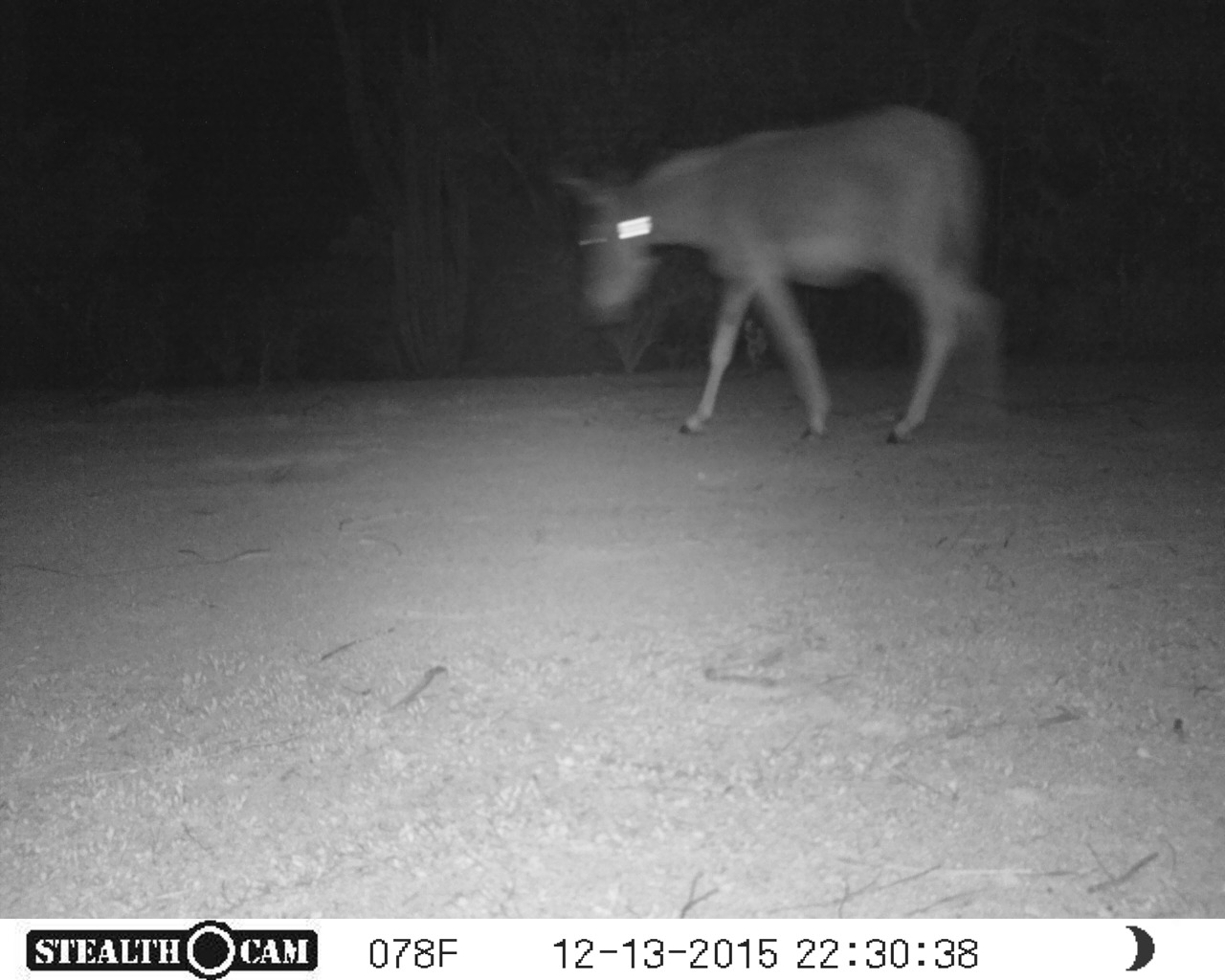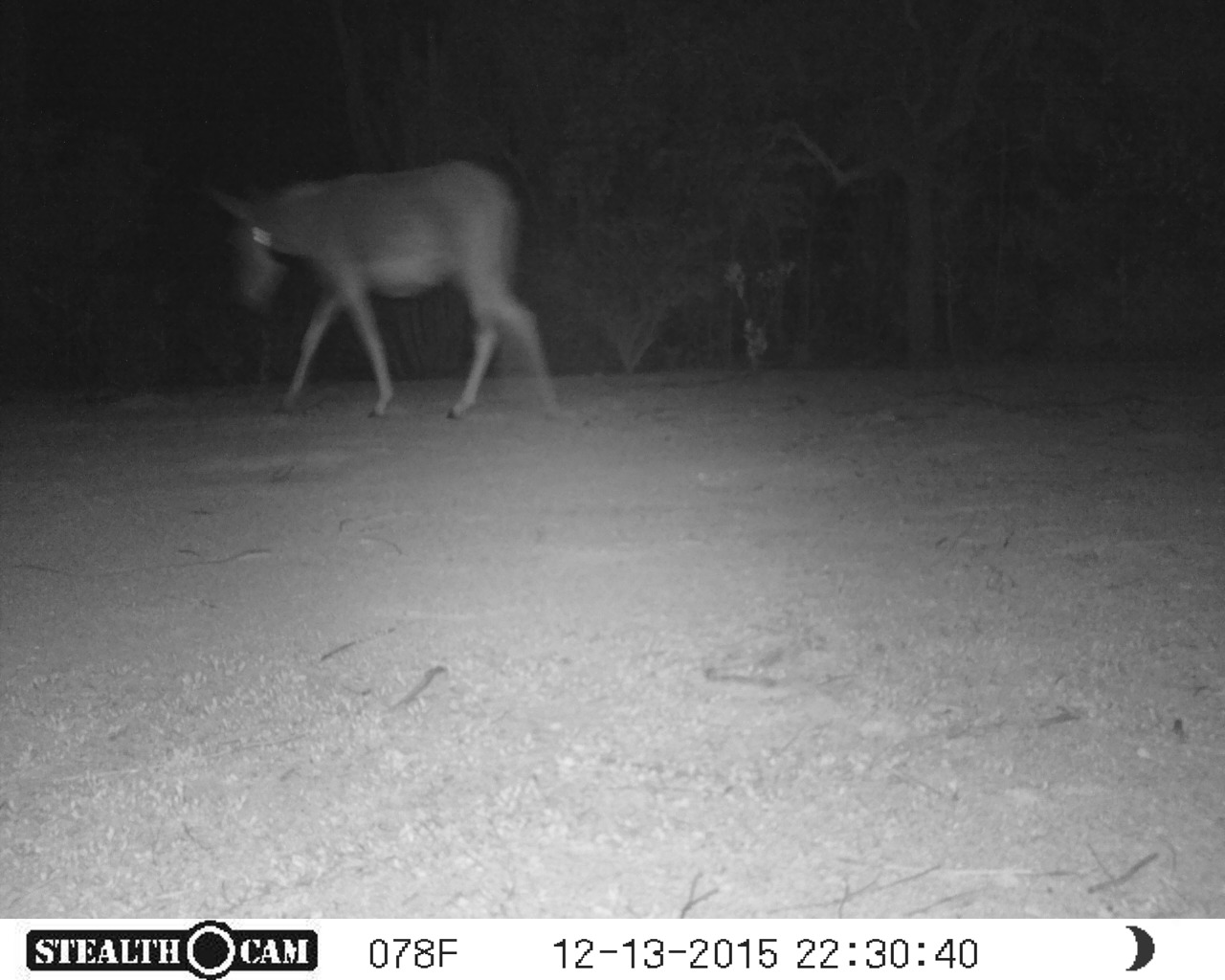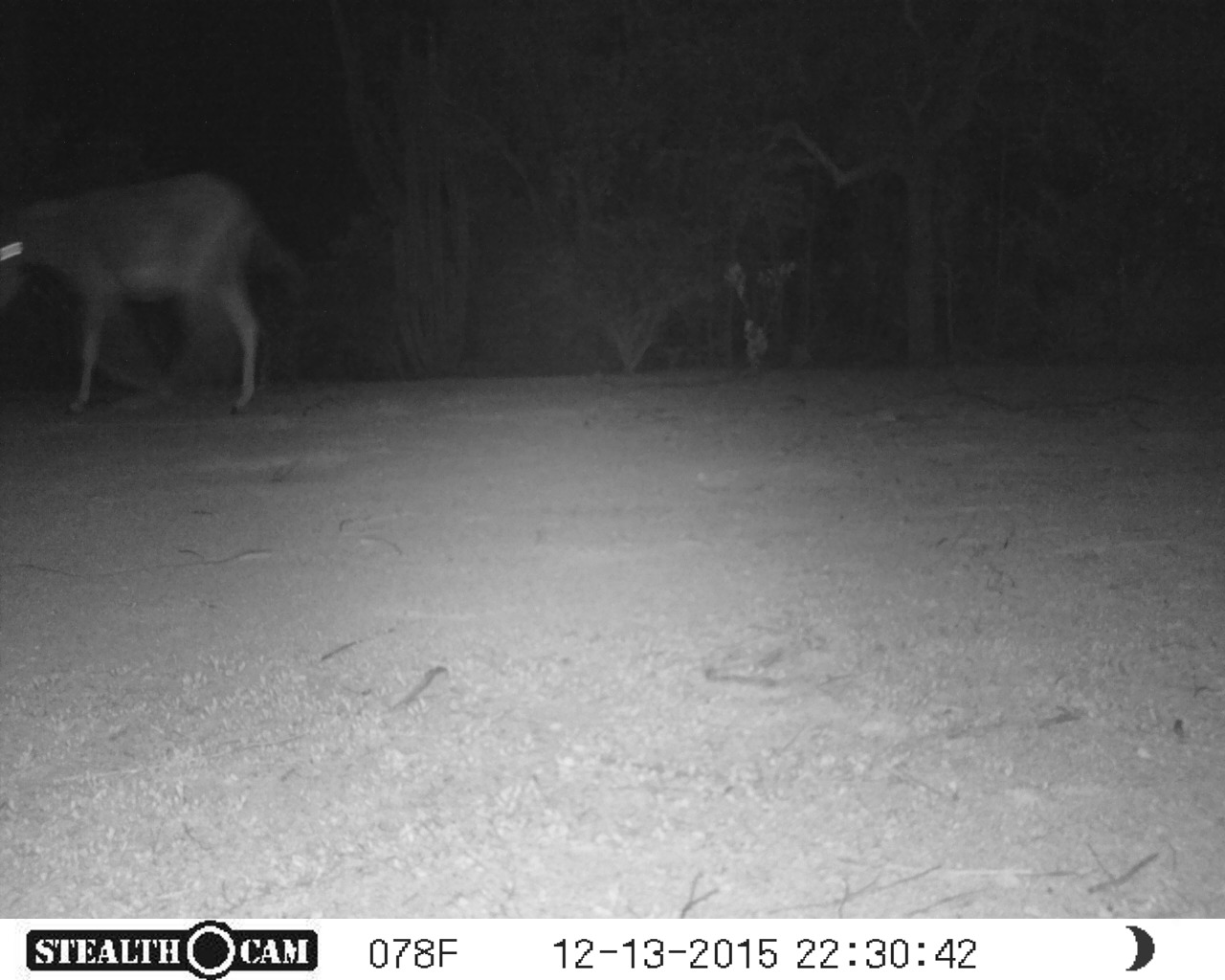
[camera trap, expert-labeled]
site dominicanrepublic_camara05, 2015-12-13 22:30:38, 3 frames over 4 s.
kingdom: Animalia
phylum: Chordata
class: Mammalia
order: Perissodactyla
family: Equidae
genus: Equus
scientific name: Equus asinus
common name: donkey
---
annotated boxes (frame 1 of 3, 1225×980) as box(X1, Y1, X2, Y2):
donkey: box(549, 106, 1010, 446)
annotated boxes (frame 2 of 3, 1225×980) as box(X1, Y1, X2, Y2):
donkey: box(199, 155, 559, 424)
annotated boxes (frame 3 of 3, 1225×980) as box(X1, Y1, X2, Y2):
donkey: box(1, 169, 307, 418)